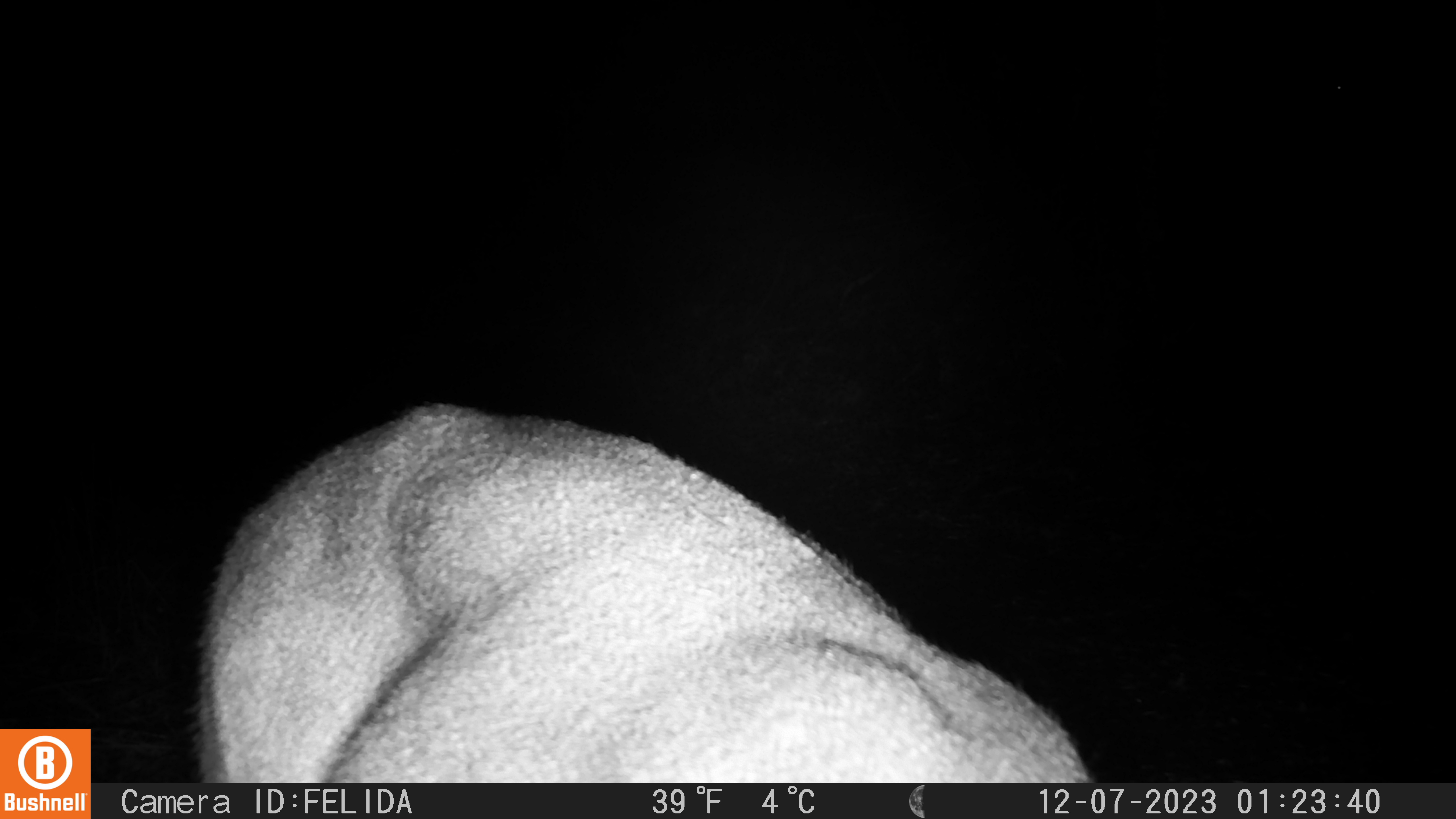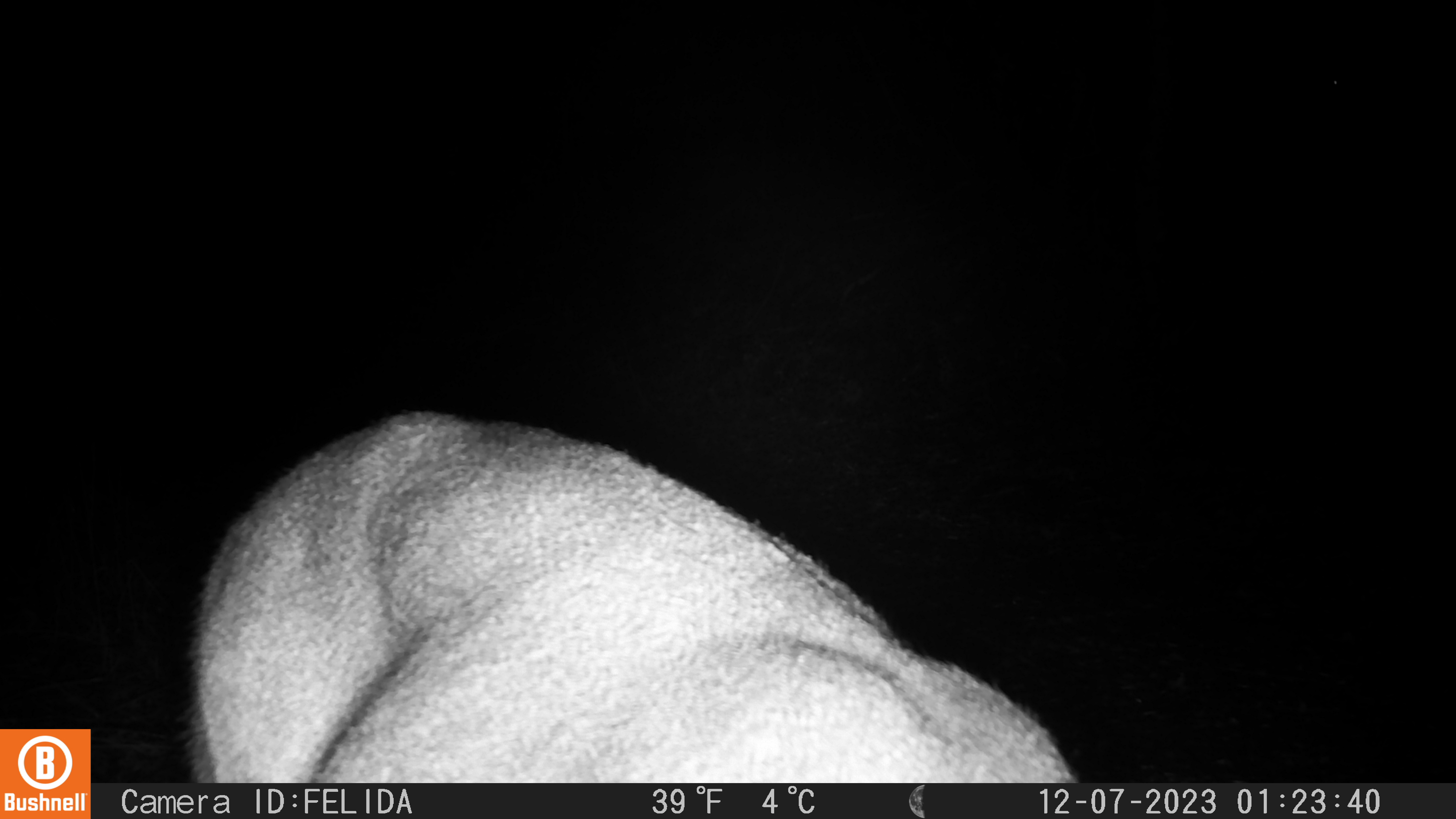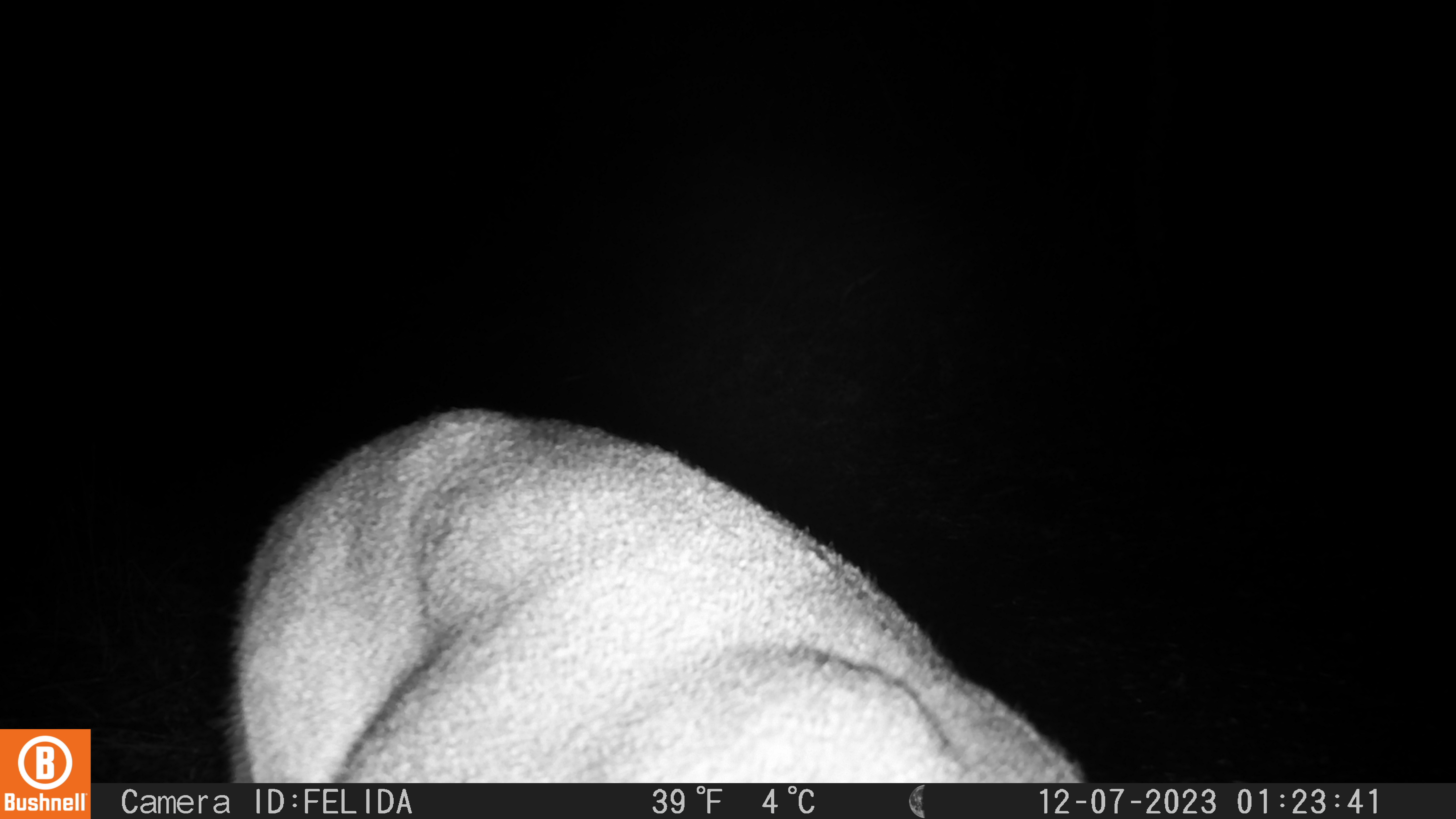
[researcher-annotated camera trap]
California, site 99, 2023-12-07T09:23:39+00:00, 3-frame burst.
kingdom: Animalia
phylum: Chordata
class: Mammalia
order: Artiodactyla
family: Cervidae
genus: Odocoileus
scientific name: Odocoileus hemionus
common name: mule deer